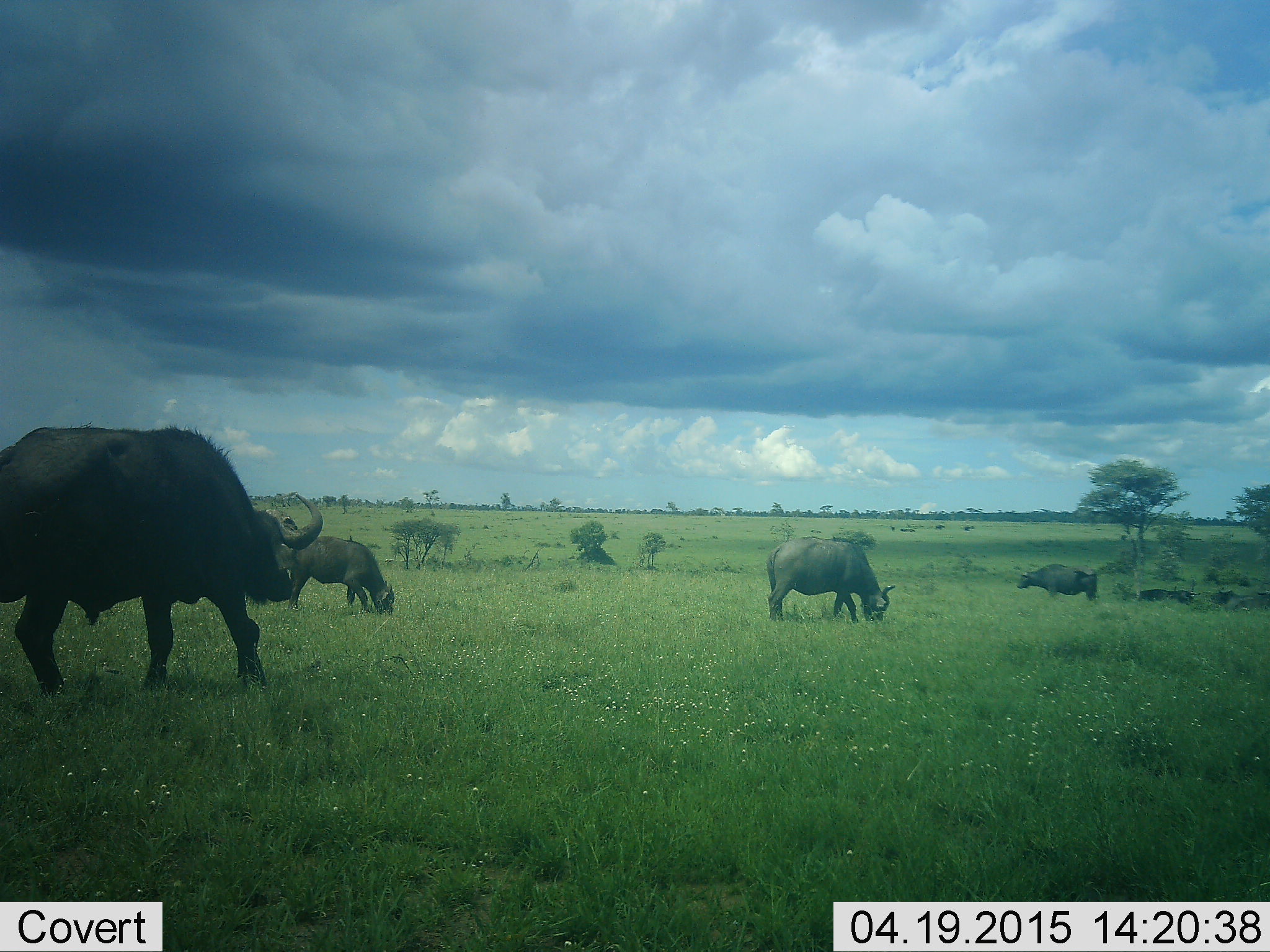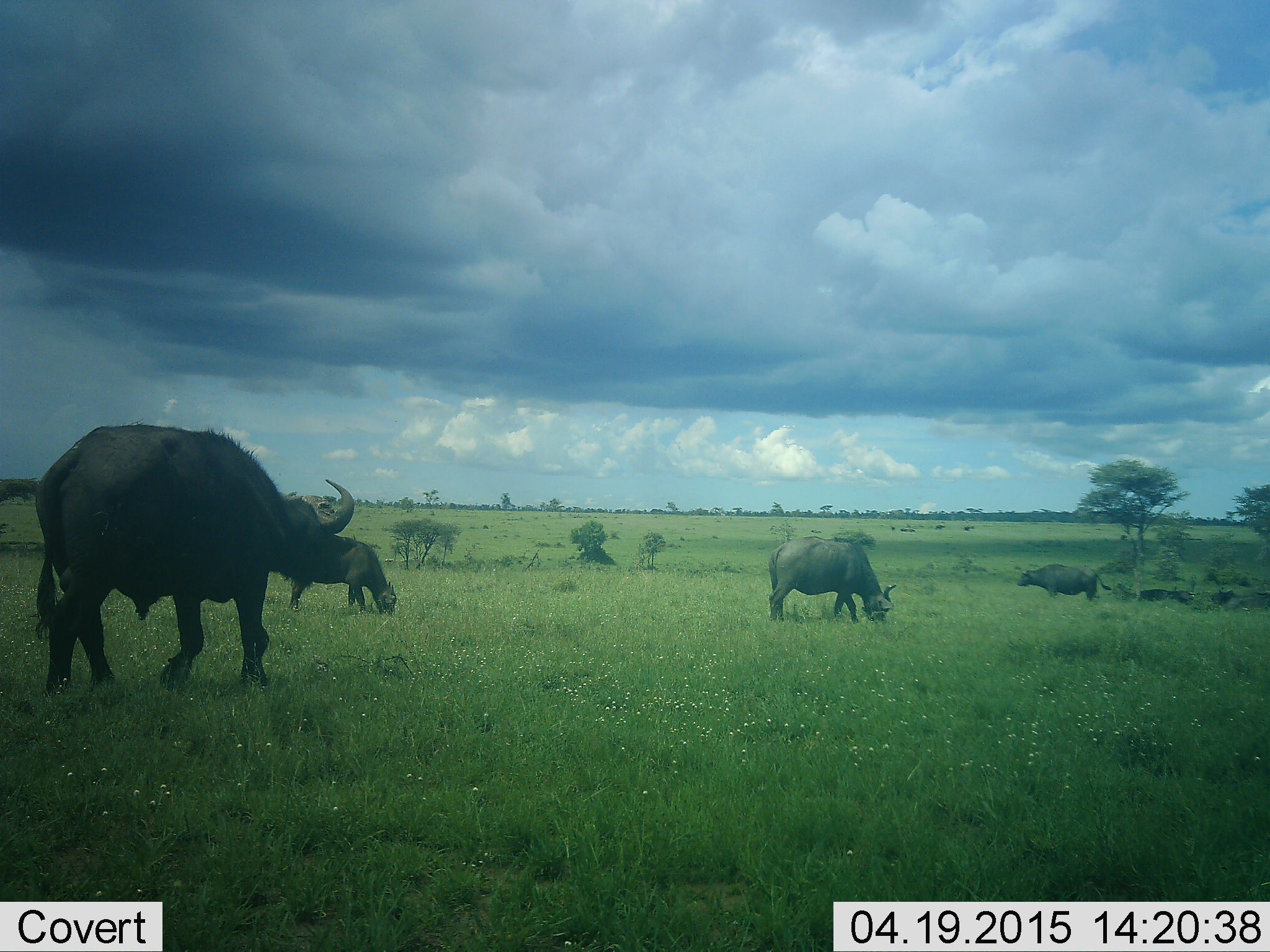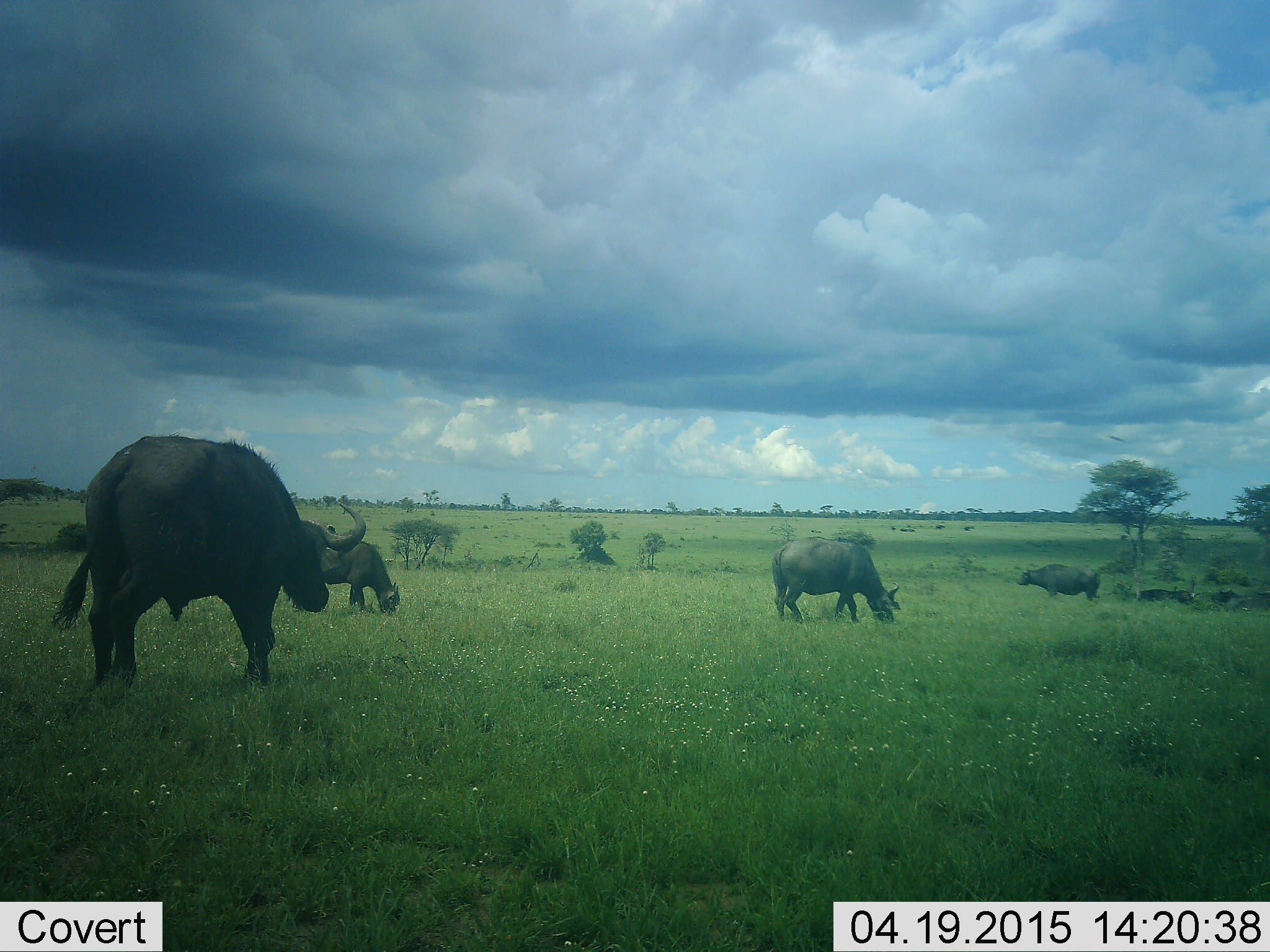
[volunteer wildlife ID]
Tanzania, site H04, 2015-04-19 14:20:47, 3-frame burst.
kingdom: Animalia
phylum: Chordata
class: Mammalia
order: Artiodactyla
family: Bovidae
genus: Syncerus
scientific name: Syncerus caffer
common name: cape buffalo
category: buffalo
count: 5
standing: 55%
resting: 0%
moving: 64%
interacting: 0%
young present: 0%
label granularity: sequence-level